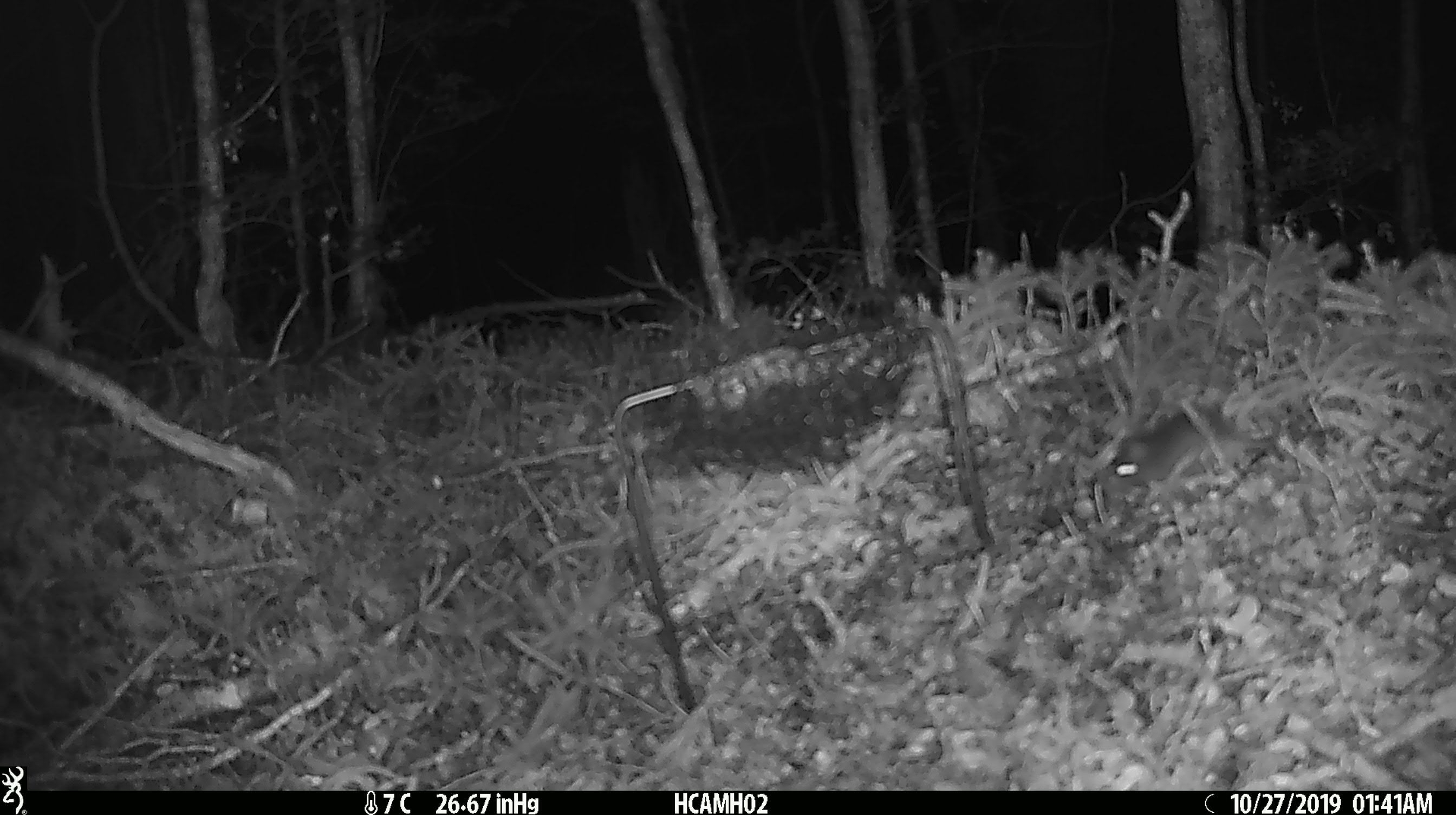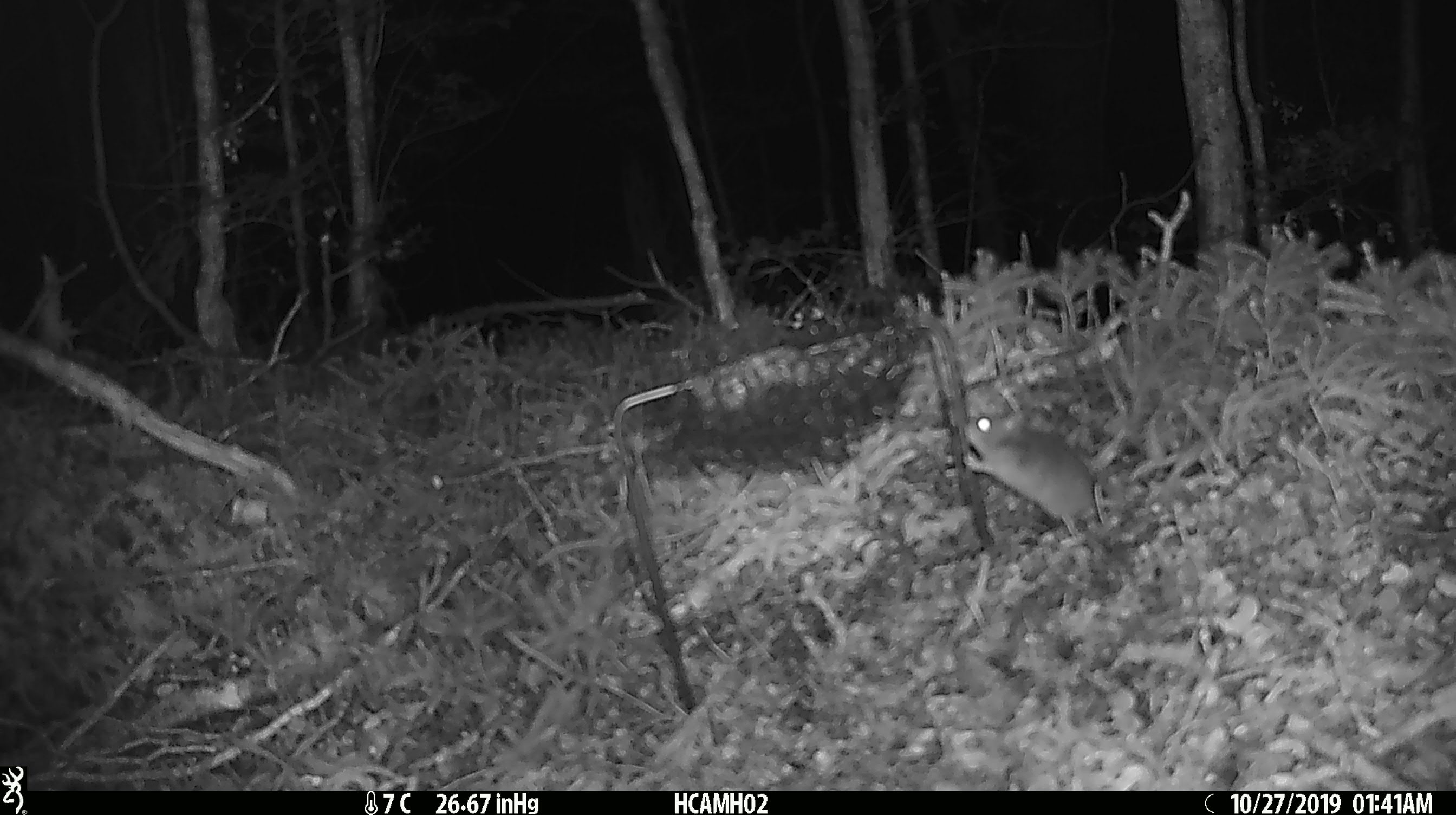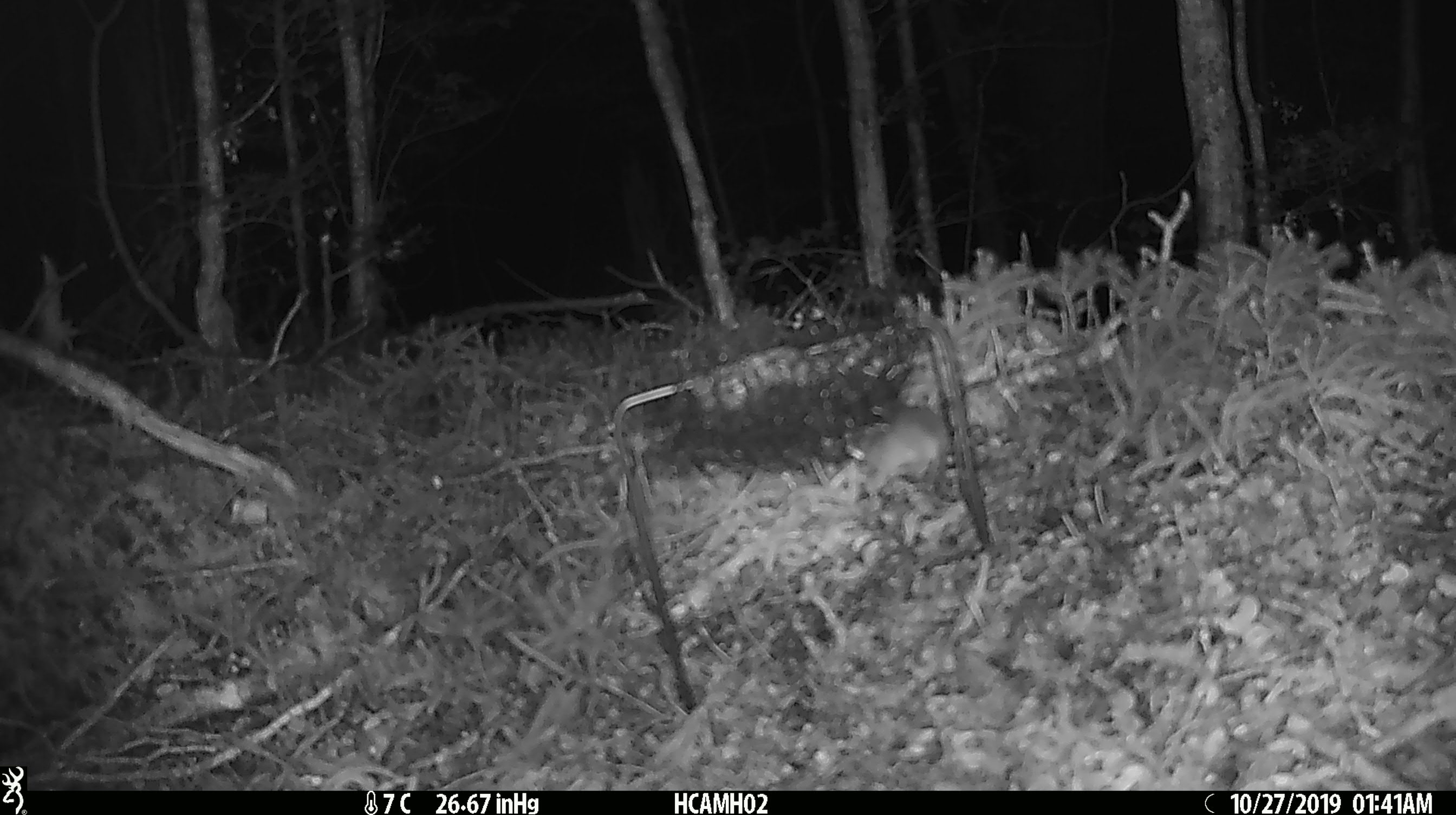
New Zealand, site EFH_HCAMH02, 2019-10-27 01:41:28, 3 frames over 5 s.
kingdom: Animalia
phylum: Chordata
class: Mammalia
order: Rodentia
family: Muridae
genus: Mus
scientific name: Mus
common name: mouse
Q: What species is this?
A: Mouse (Mus).